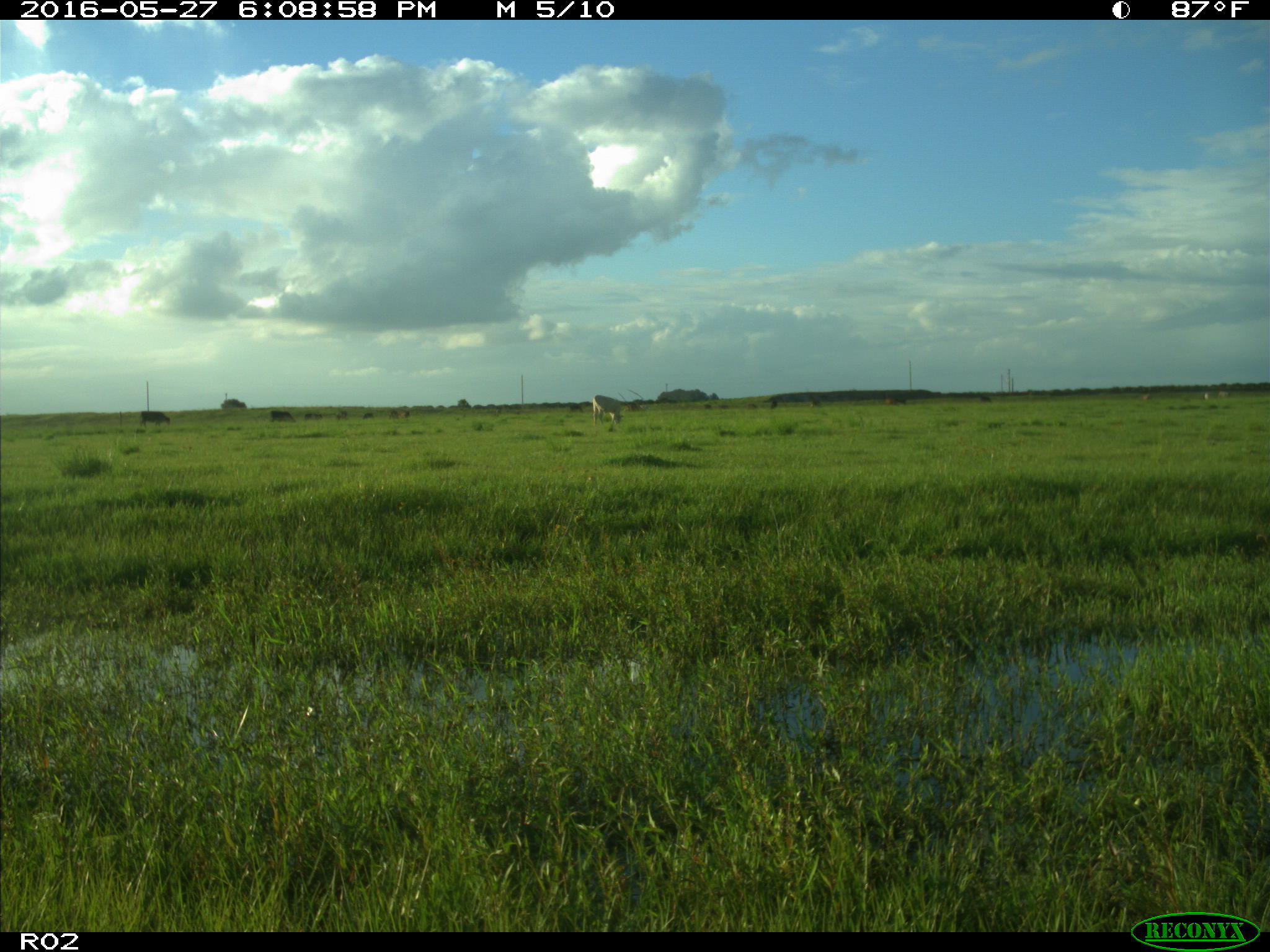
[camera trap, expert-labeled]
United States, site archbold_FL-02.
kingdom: Animalia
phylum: Chordata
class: Mammalia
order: Artiodactyla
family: Bovidae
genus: Bos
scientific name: Bos taurus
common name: domestic cow